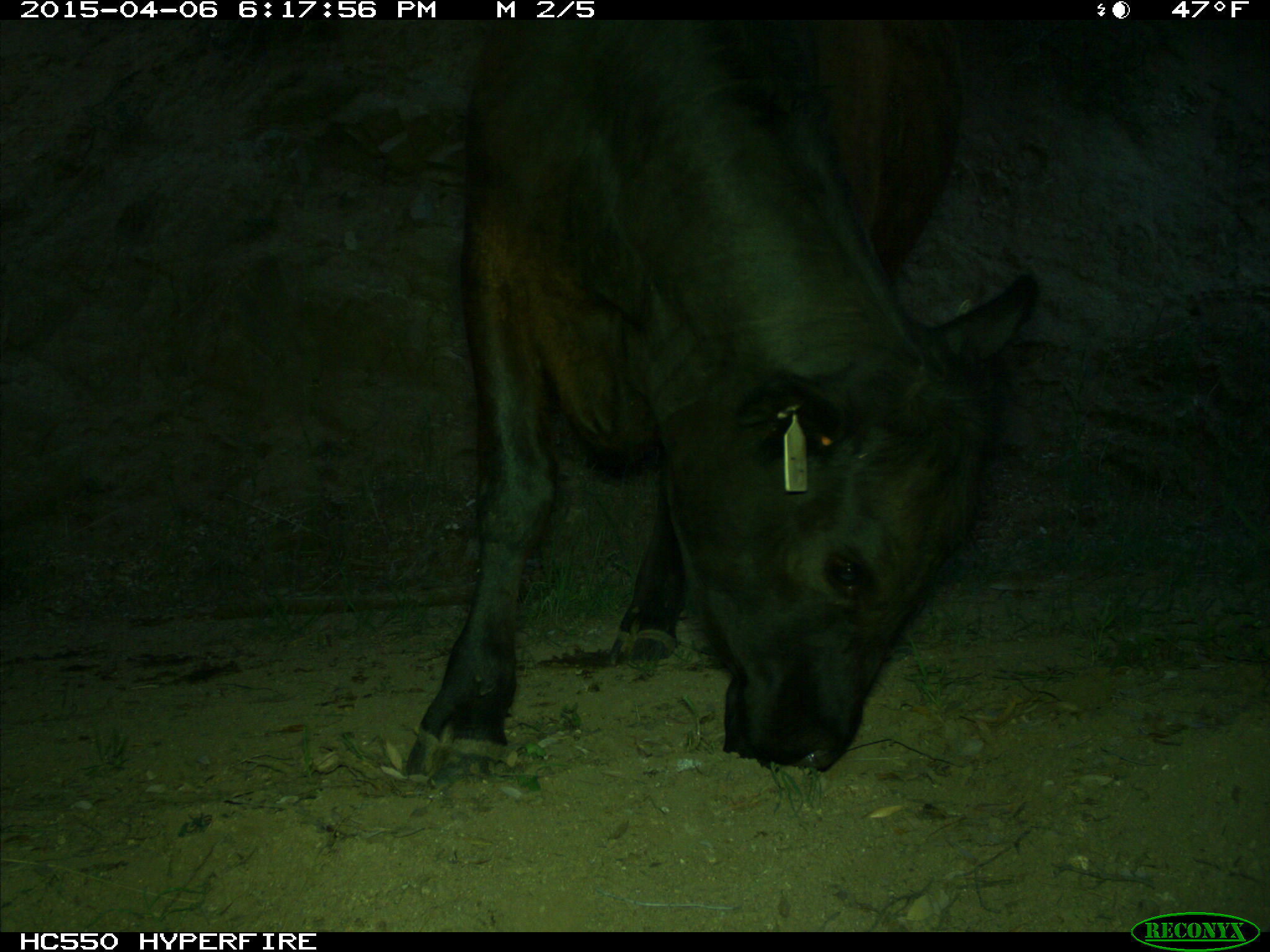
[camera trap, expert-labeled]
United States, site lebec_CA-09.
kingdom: Animalia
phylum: Chordata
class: Mammalia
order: Artiodactyla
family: Bovidae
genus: Bos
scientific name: Bos taurus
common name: domestic cow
Bos taurus (domestic cow).